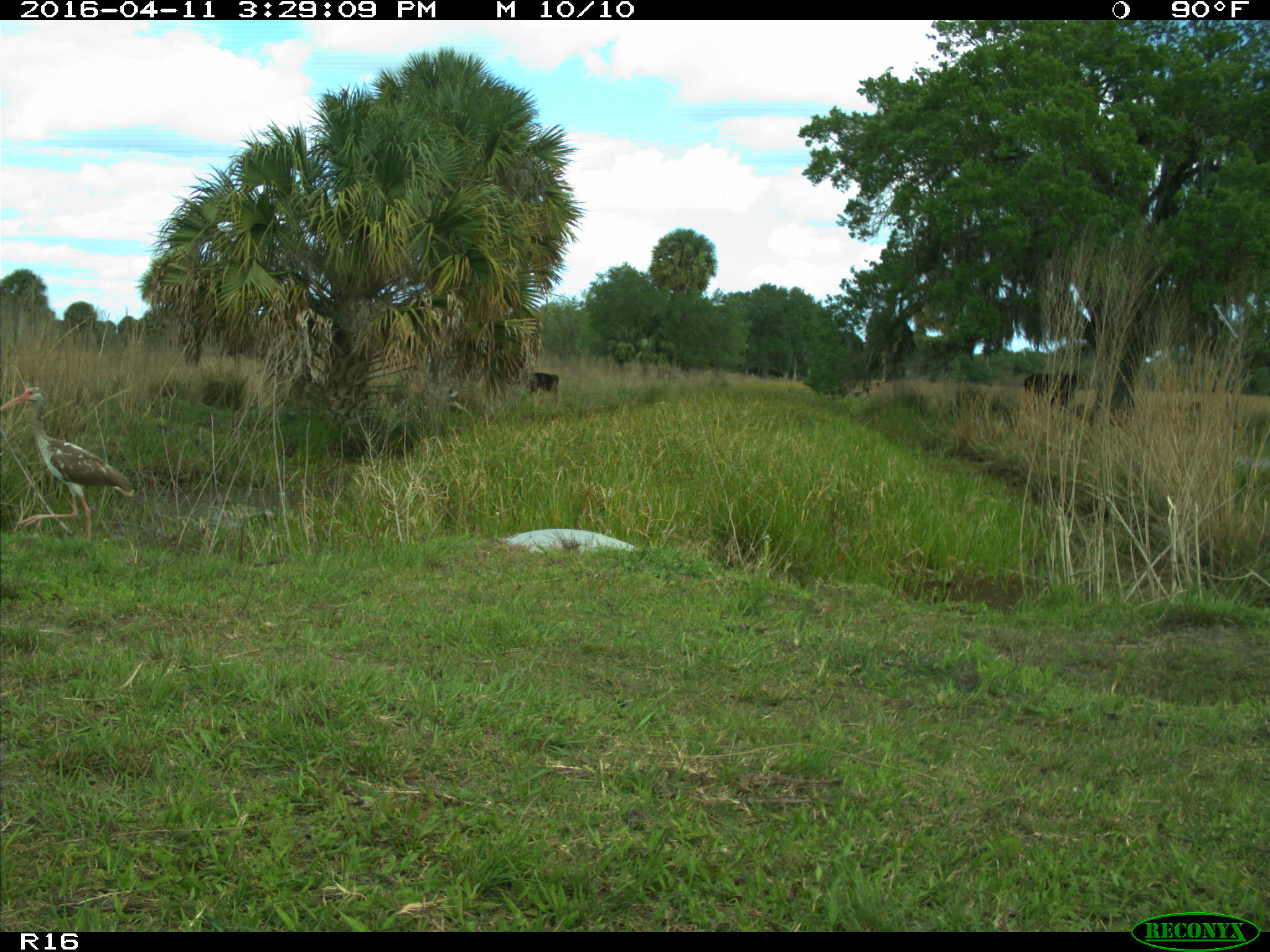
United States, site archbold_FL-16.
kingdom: Animalia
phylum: Chordata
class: Aves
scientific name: Aves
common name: birds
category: unidentified bird